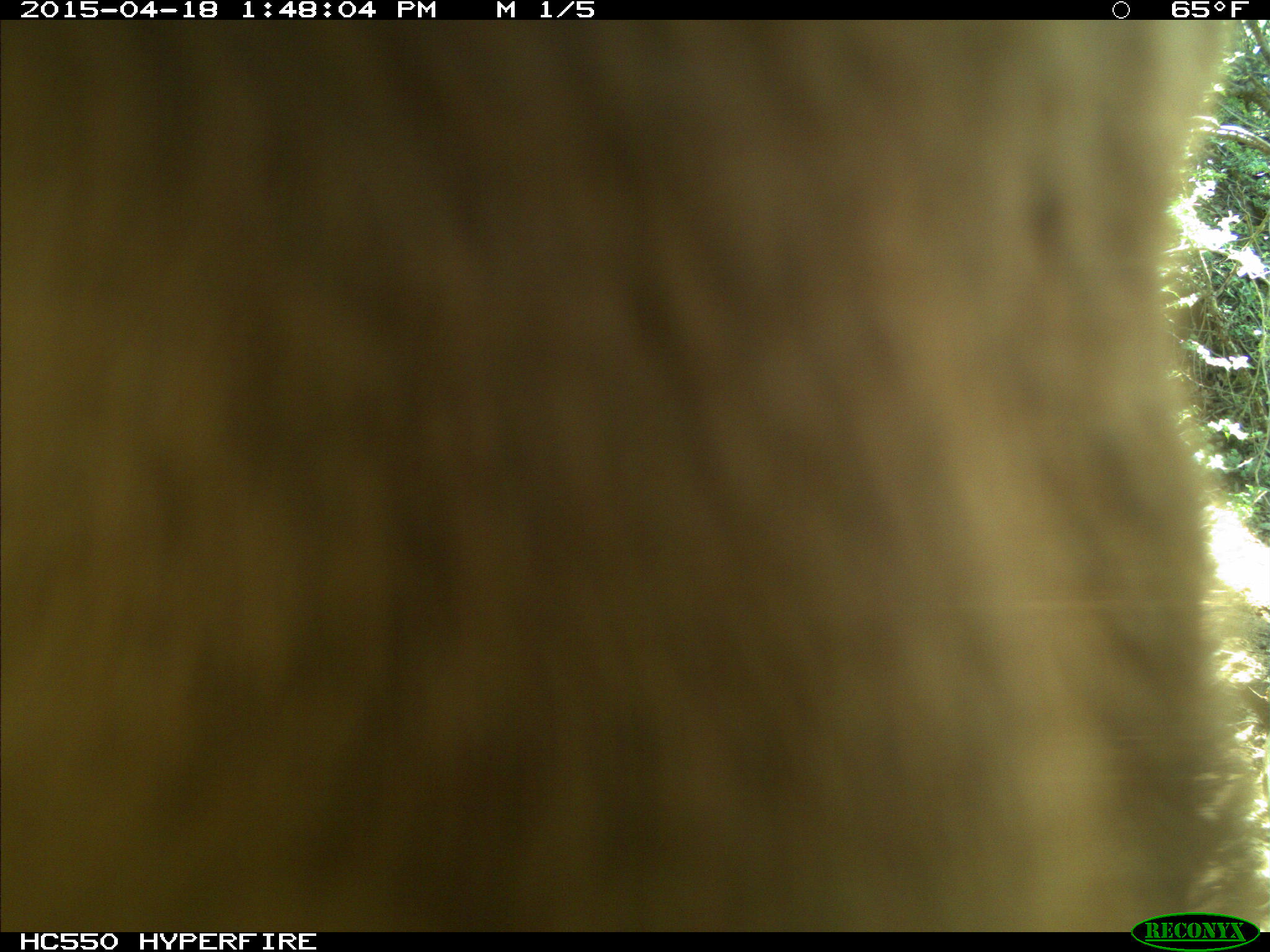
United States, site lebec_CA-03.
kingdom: Animalia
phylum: Chordata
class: Mammalia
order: Artiodactyla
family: Bovidae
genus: Bos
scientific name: Bos taurus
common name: domestic cow